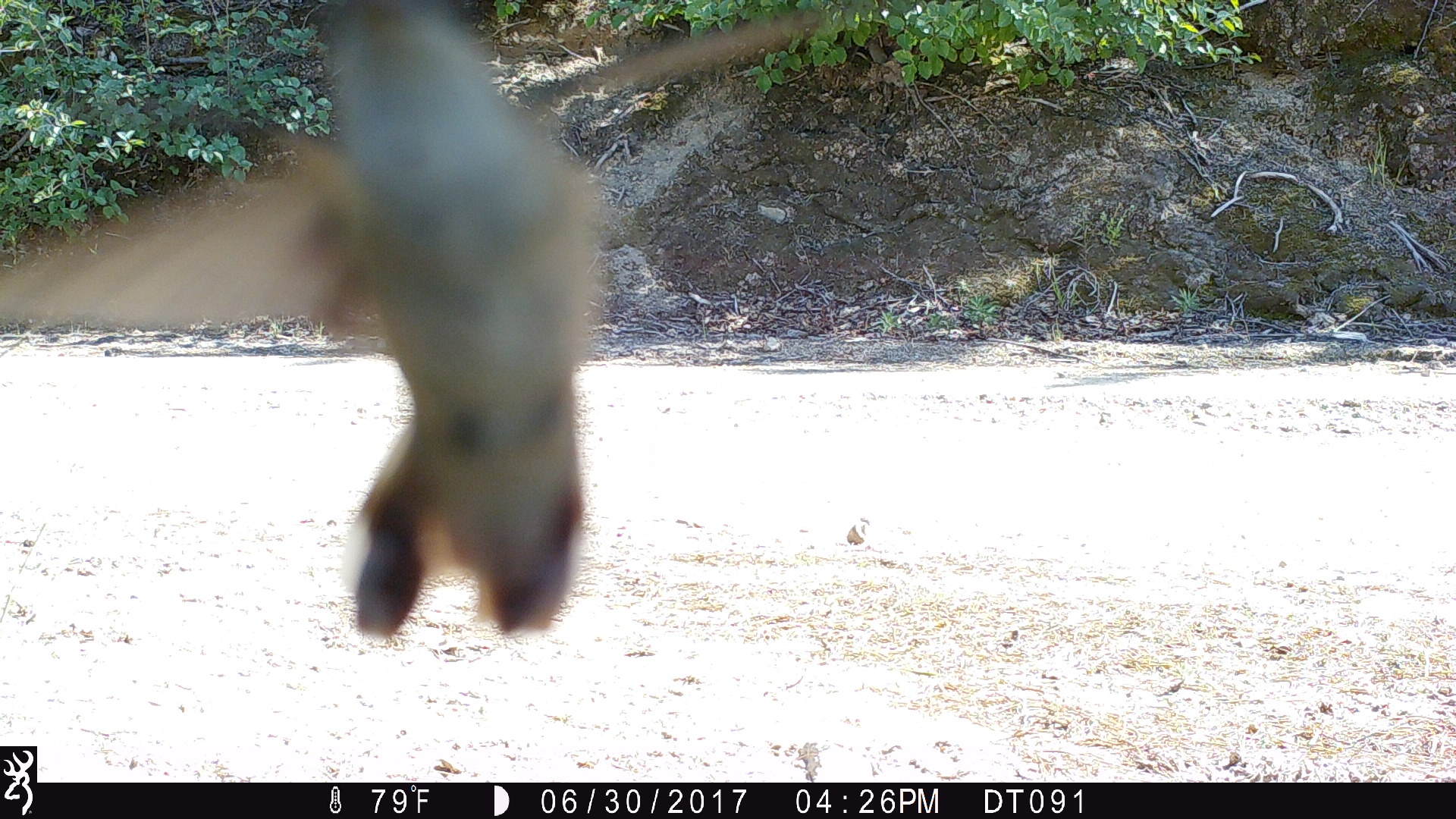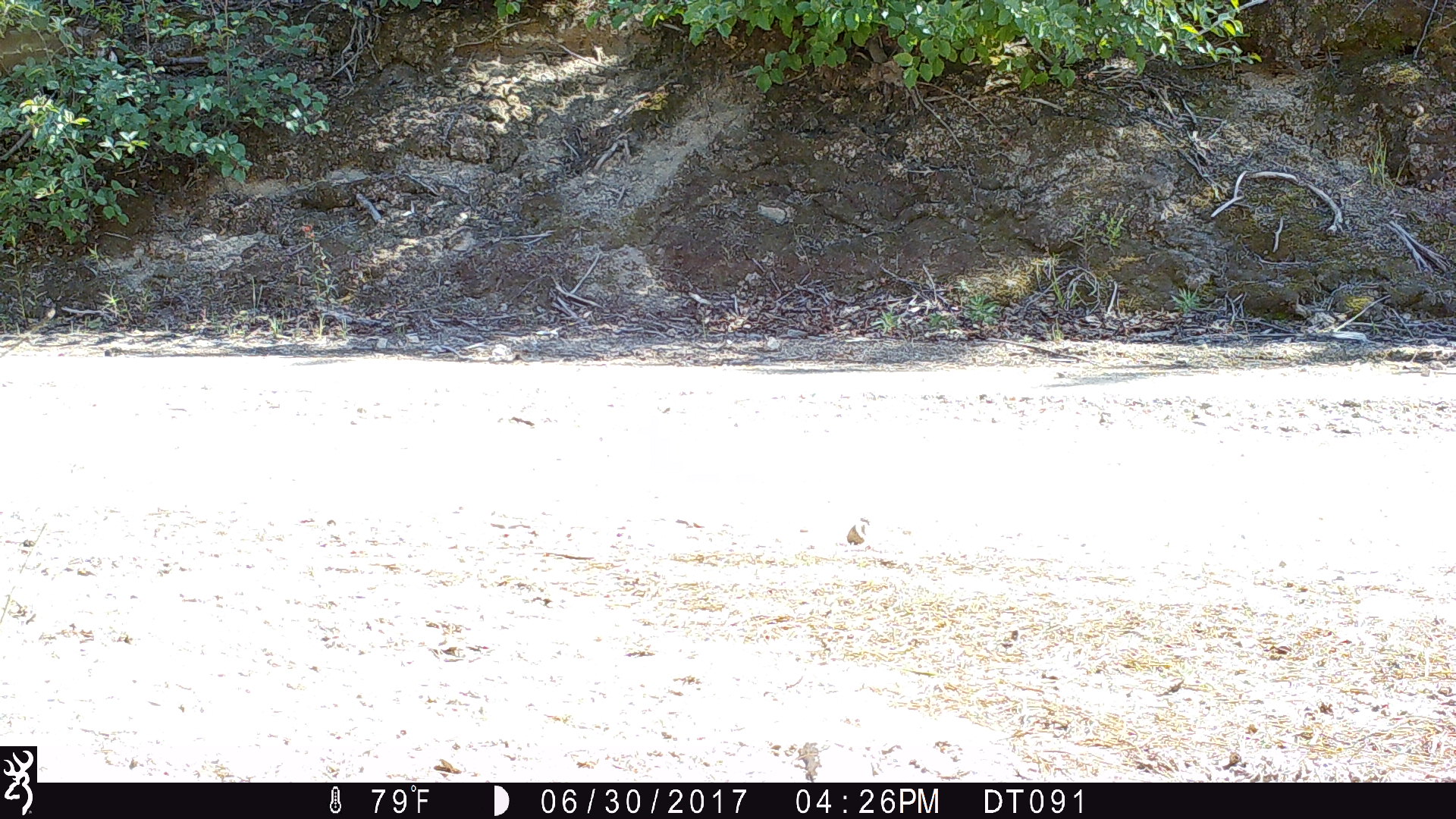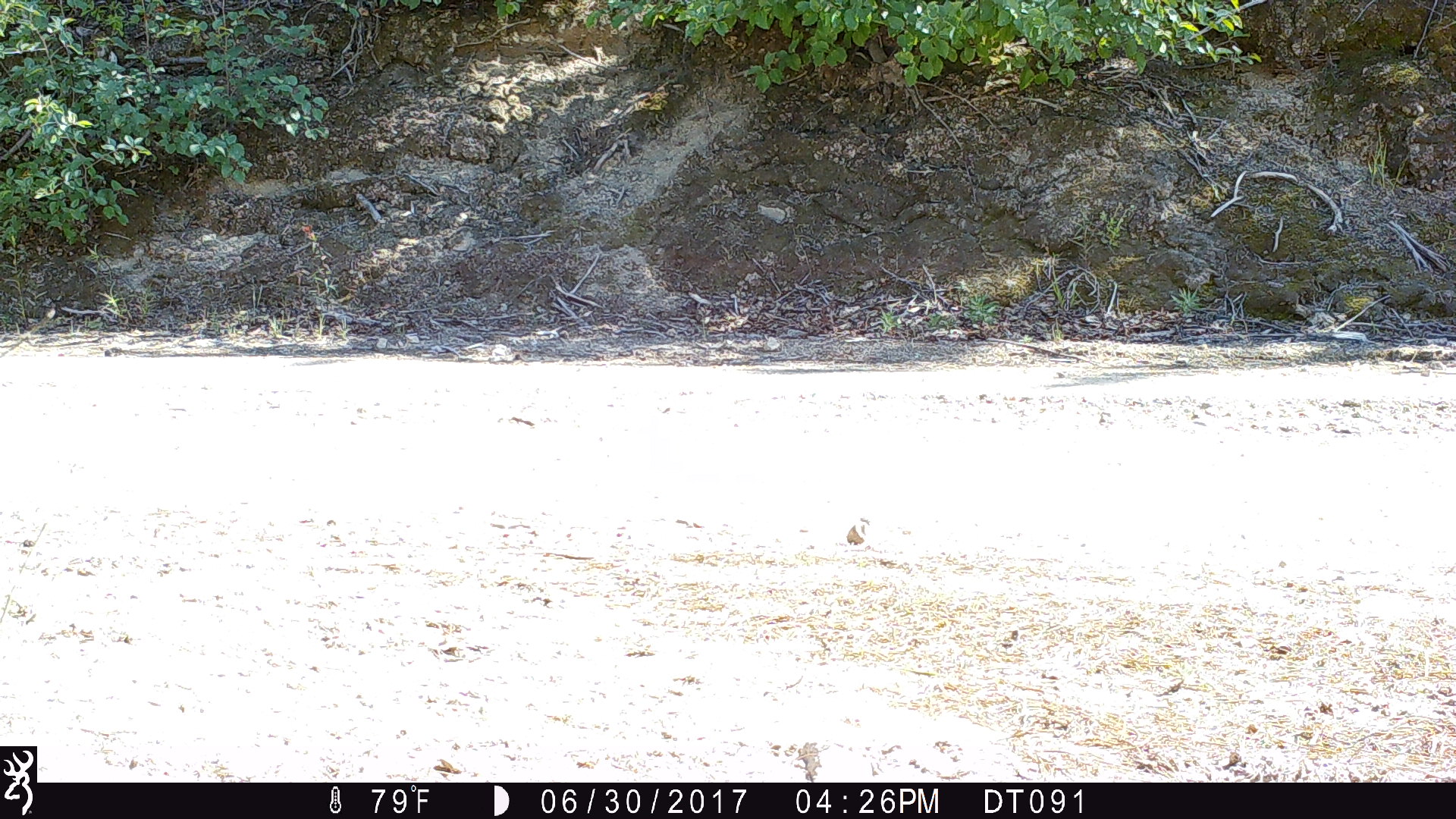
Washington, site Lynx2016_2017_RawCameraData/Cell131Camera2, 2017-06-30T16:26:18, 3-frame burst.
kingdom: Animalia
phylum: Chordata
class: Aves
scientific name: Aves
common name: birds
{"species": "Aves (birds)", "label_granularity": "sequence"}